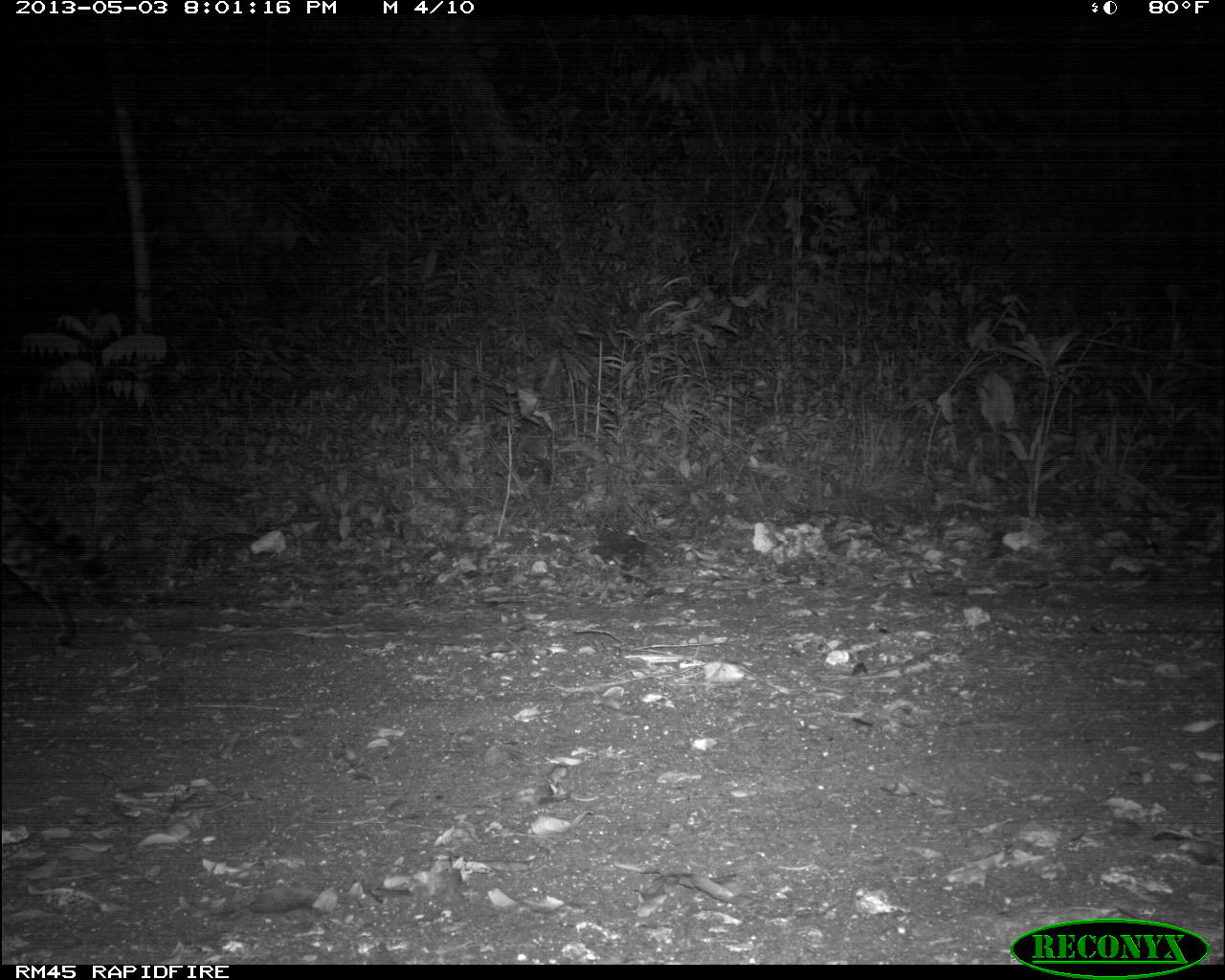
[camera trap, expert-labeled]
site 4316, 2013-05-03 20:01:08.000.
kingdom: Animalia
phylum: Chordata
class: Mammalia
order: Carnivora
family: Felidae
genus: Leopardus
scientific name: Leopardus pardalis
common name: ocelot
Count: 1.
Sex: male.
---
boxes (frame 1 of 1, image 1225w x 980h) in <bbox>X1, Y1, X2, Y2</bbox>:
leopardus pardalis: <bbox>0, 473, 115, 645</bbox>